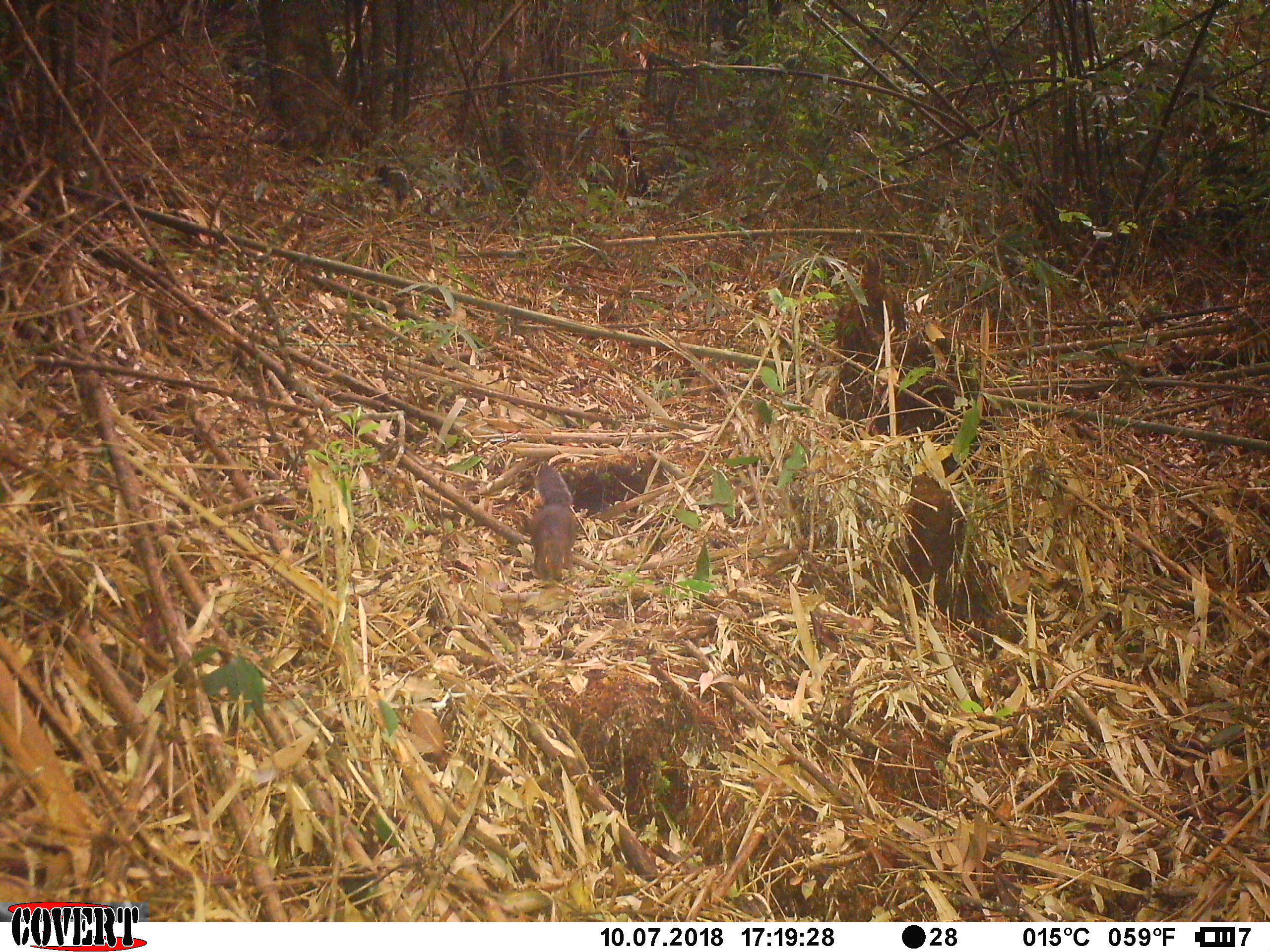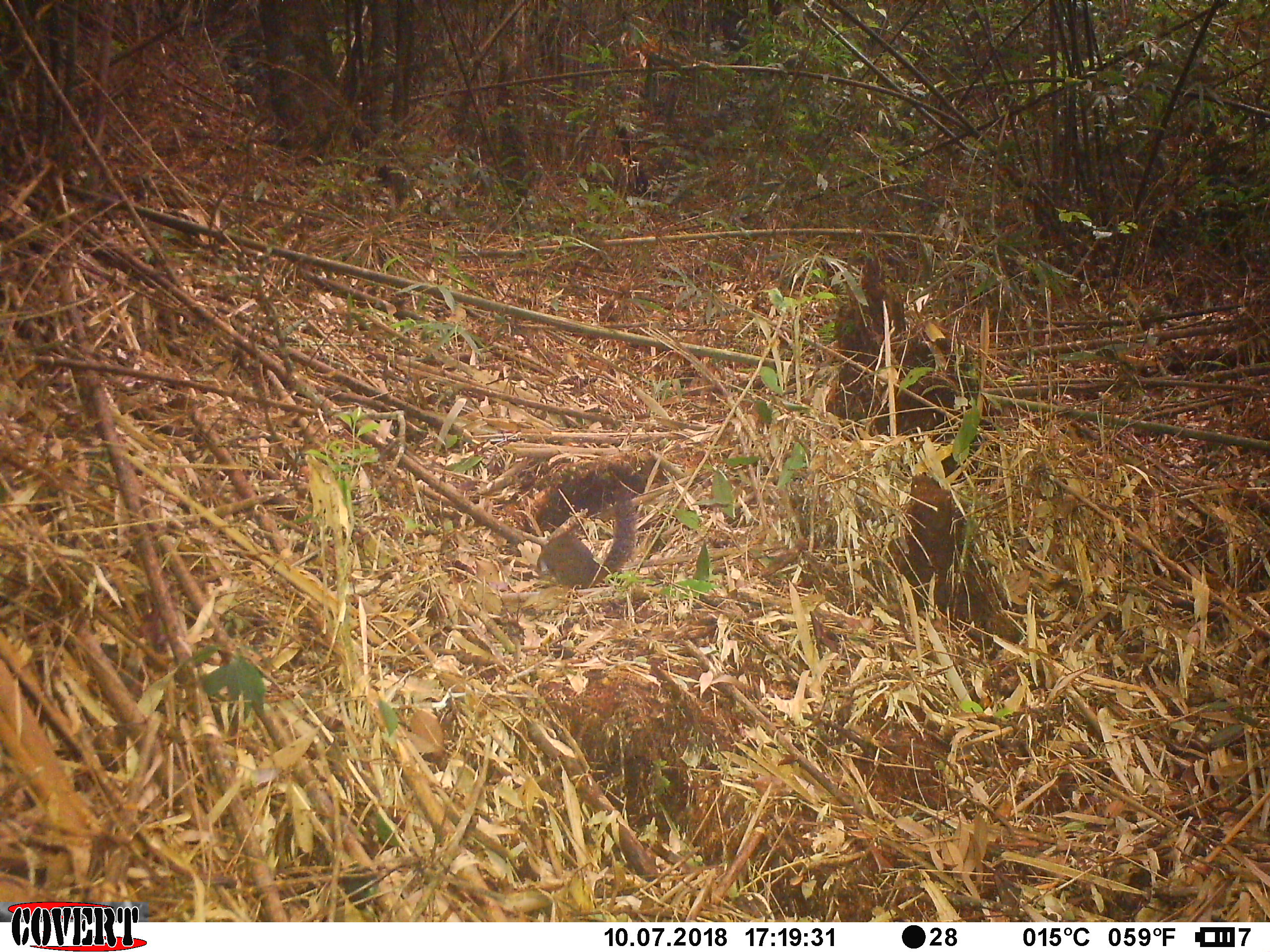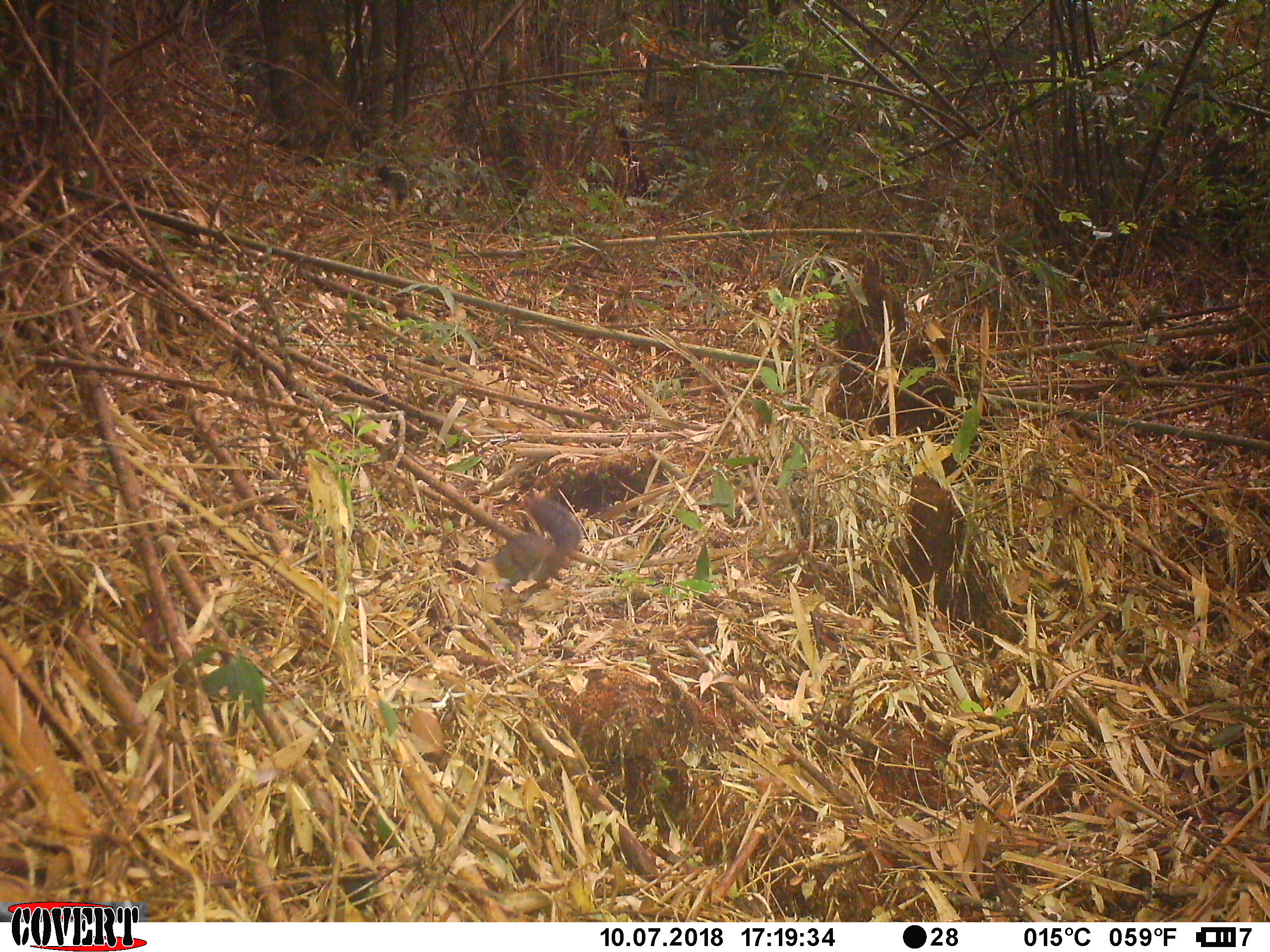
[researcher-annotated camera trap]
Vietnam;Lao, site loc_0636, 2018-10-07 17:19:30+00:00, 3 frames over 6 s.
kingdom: Animalia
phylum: Chordata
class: Mammalia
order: Rodentia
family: Sciuridae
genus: Dremomys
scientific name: Dremomys rufigenis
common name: red-cheeked squirrel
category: red cheeked squirrel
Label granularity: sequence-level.